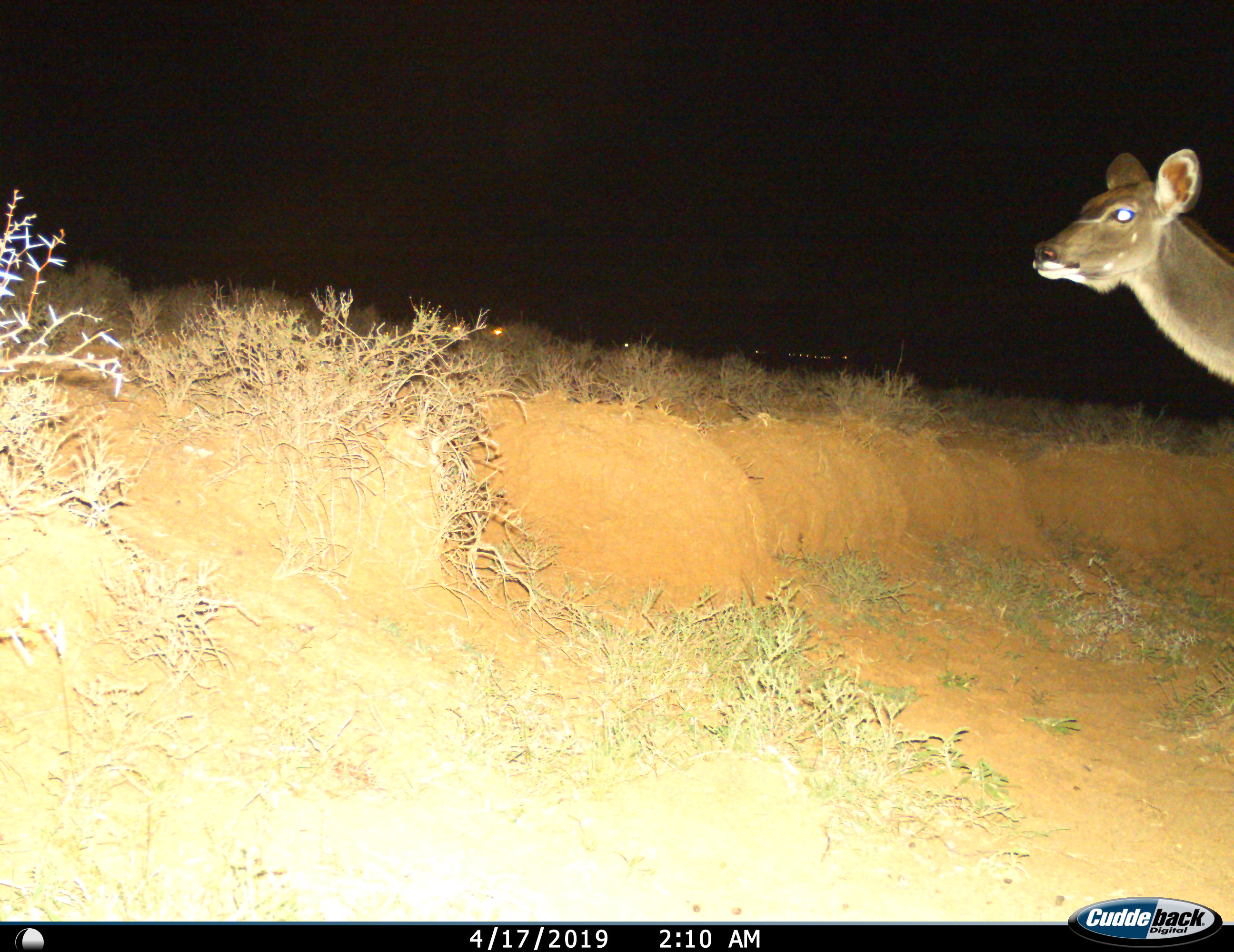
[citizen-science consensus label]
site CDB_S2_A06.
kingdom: Animalia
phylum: Chordata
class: Mammalia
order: Artiodactyla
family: Bovidae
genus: Tragelaphus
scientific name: Tragelaphus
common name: kudu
Kudu (Tragelaphus), count 1. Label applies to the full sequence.